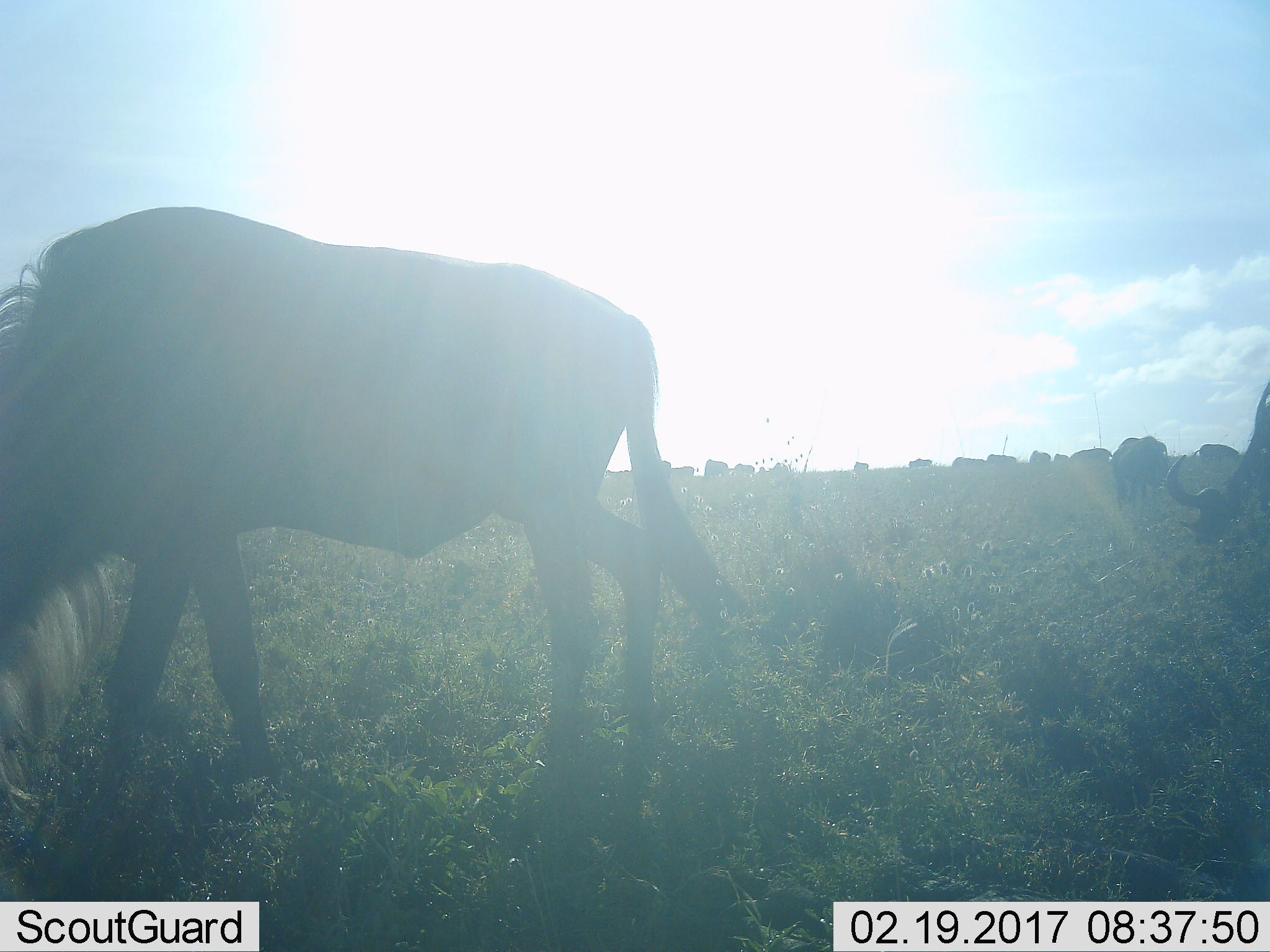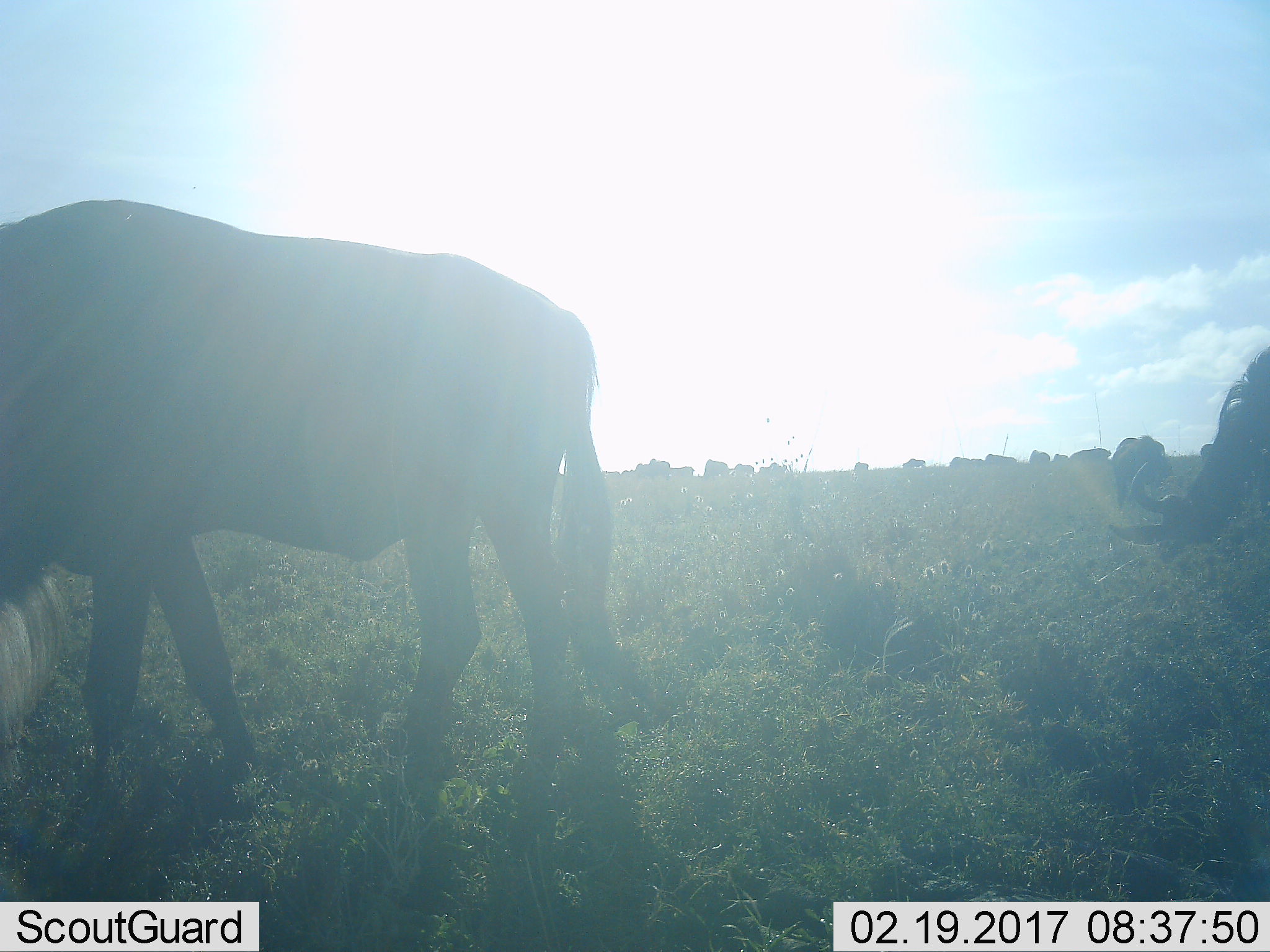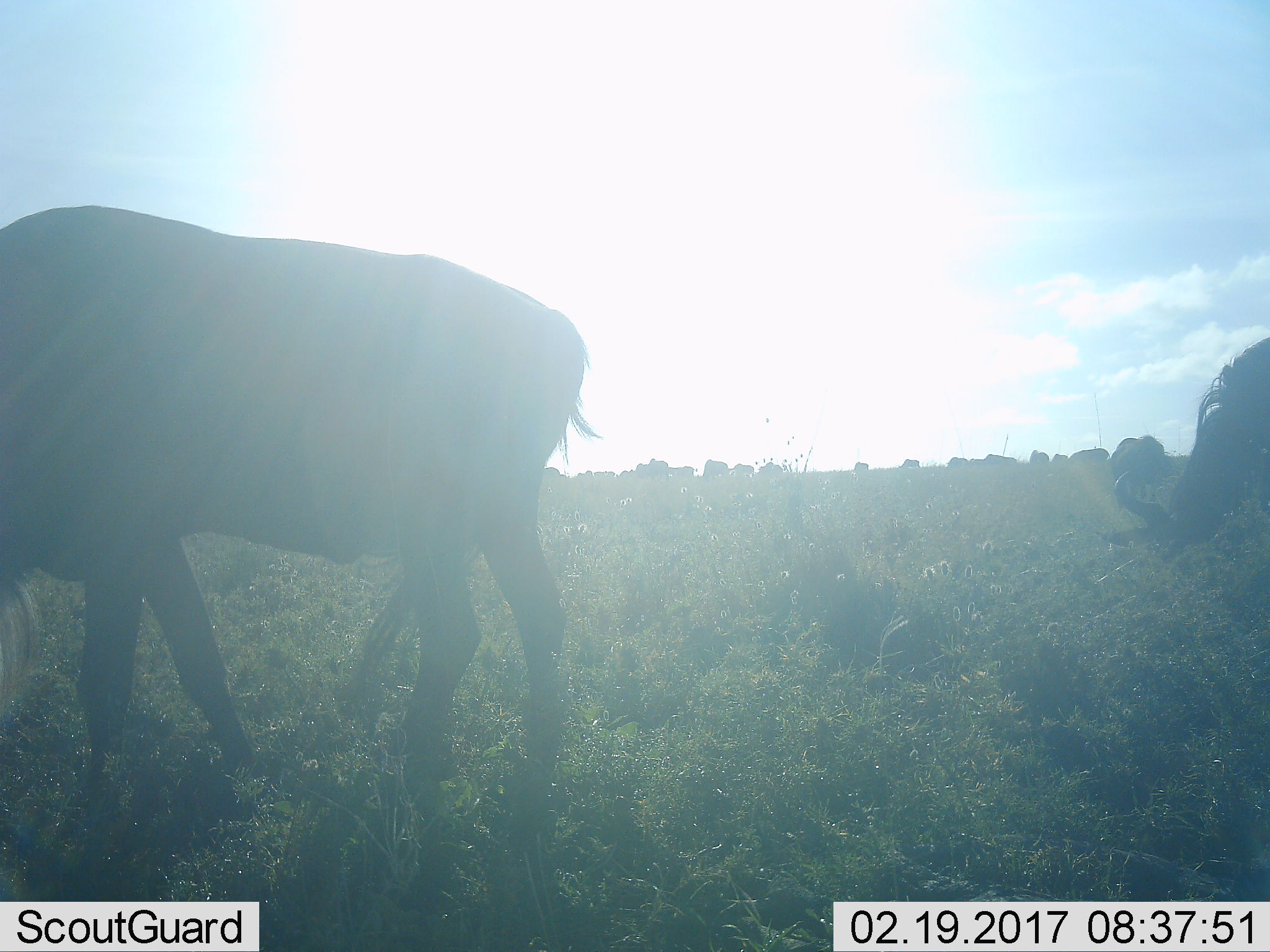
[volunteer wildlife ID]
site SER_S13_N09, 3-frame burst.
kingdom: Animalia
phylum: Chordata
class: Mammalia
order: Artiodactyla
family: Bovidae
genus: Connochaetes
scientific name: Connochaetes taurinus taurinus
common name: blue wildebeest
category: wildebeestblue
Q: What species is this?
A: Wildebeestblue (blue wildebeest) (Connochaetes taurinus taurinus).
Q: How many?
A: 11-50.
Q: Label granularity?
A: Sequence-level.